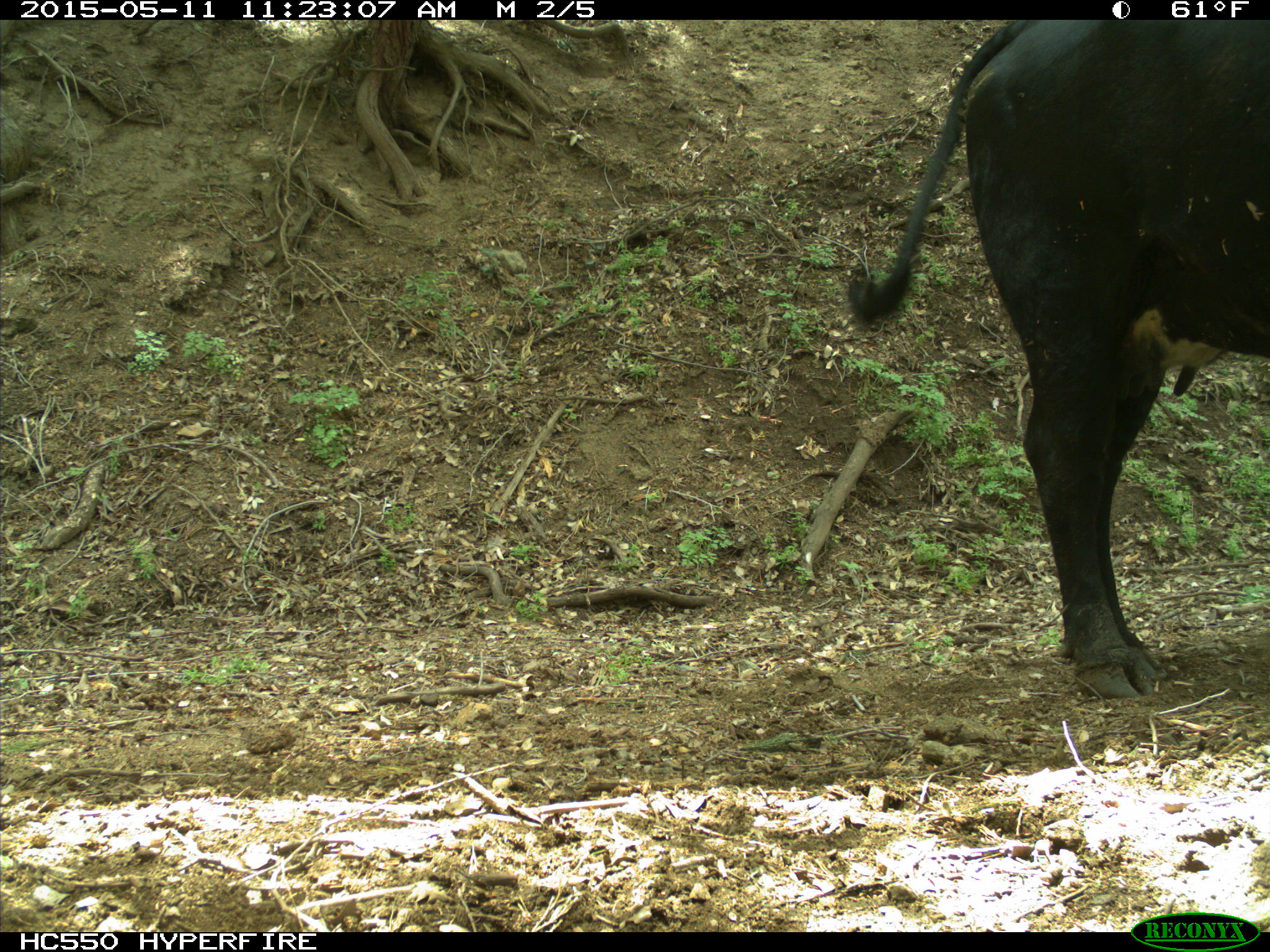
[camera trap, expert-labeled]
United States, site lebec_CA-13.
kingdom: Animalia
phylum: Chordata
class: Mammalia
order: Artiodactyla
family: Bovidae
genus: Bos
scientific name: Bos taurus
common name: domestic cow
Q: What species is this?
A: Bos taurus (domestic cow).